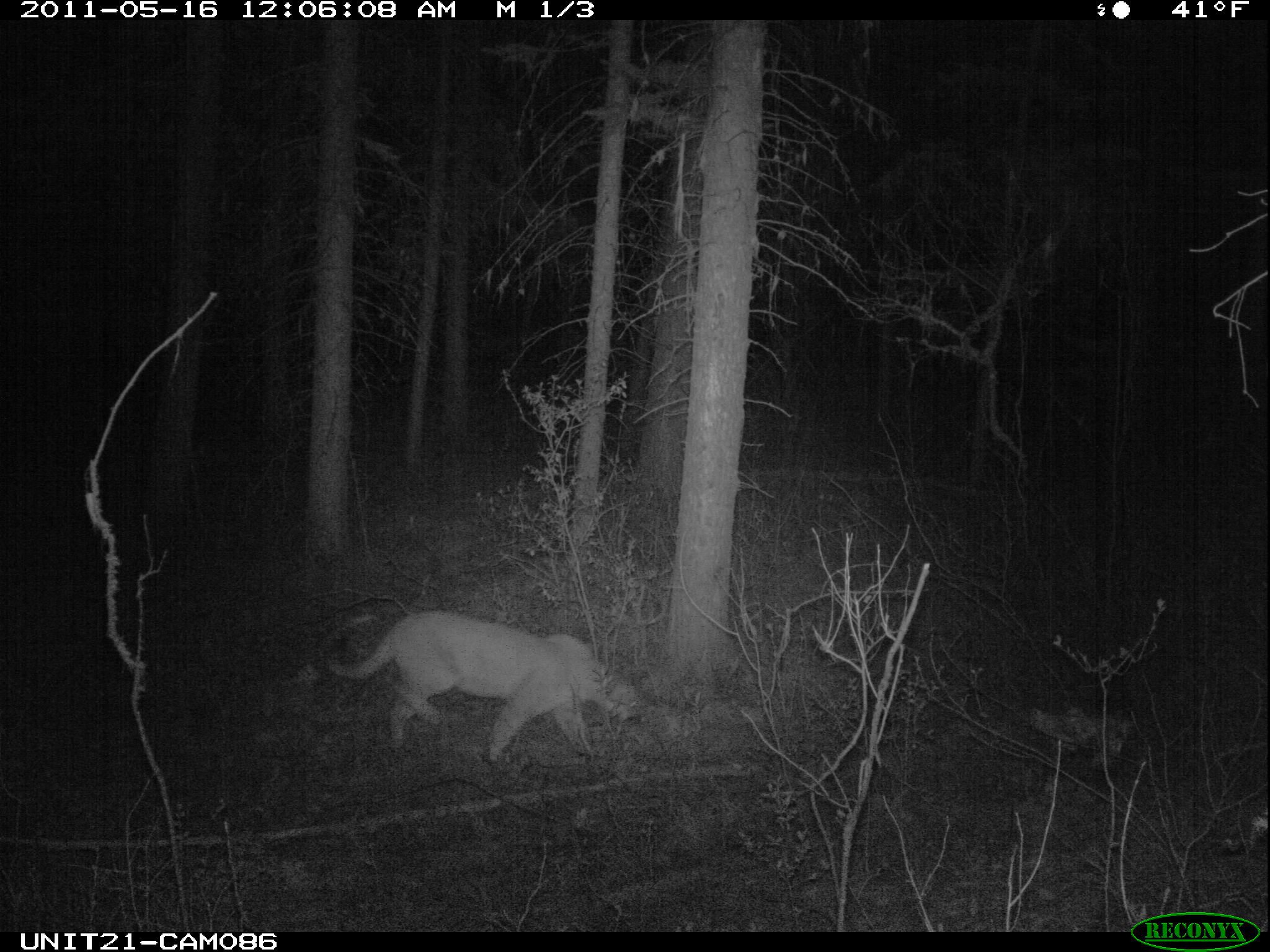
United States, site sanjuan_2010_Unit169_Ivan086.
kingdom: Animalia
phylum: Chordata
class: Mammalia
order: Carnivora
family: Felidae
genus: Puma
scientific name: Puma concolor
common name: mountain lion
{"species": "Puma concolor (mountain lion)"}